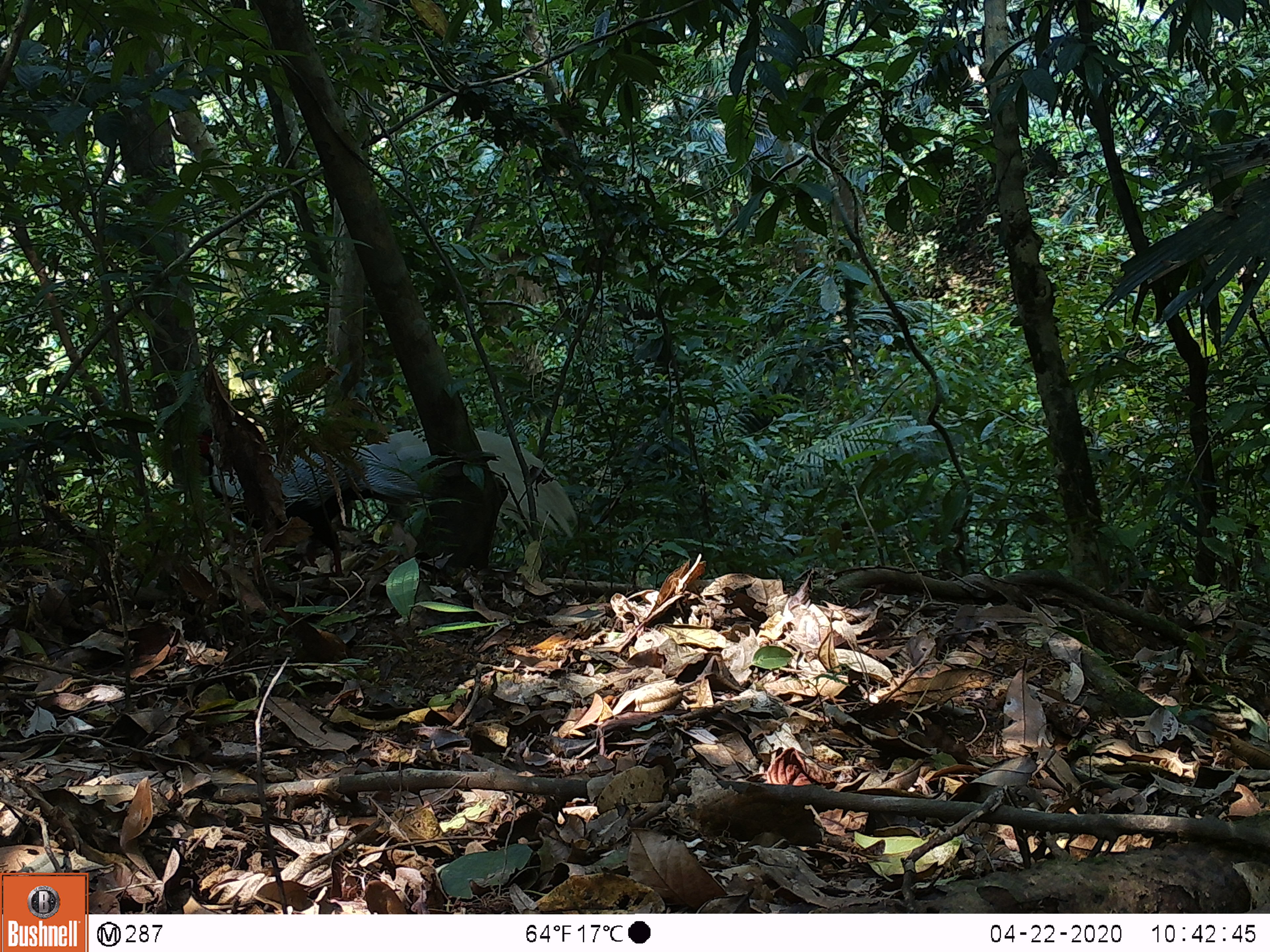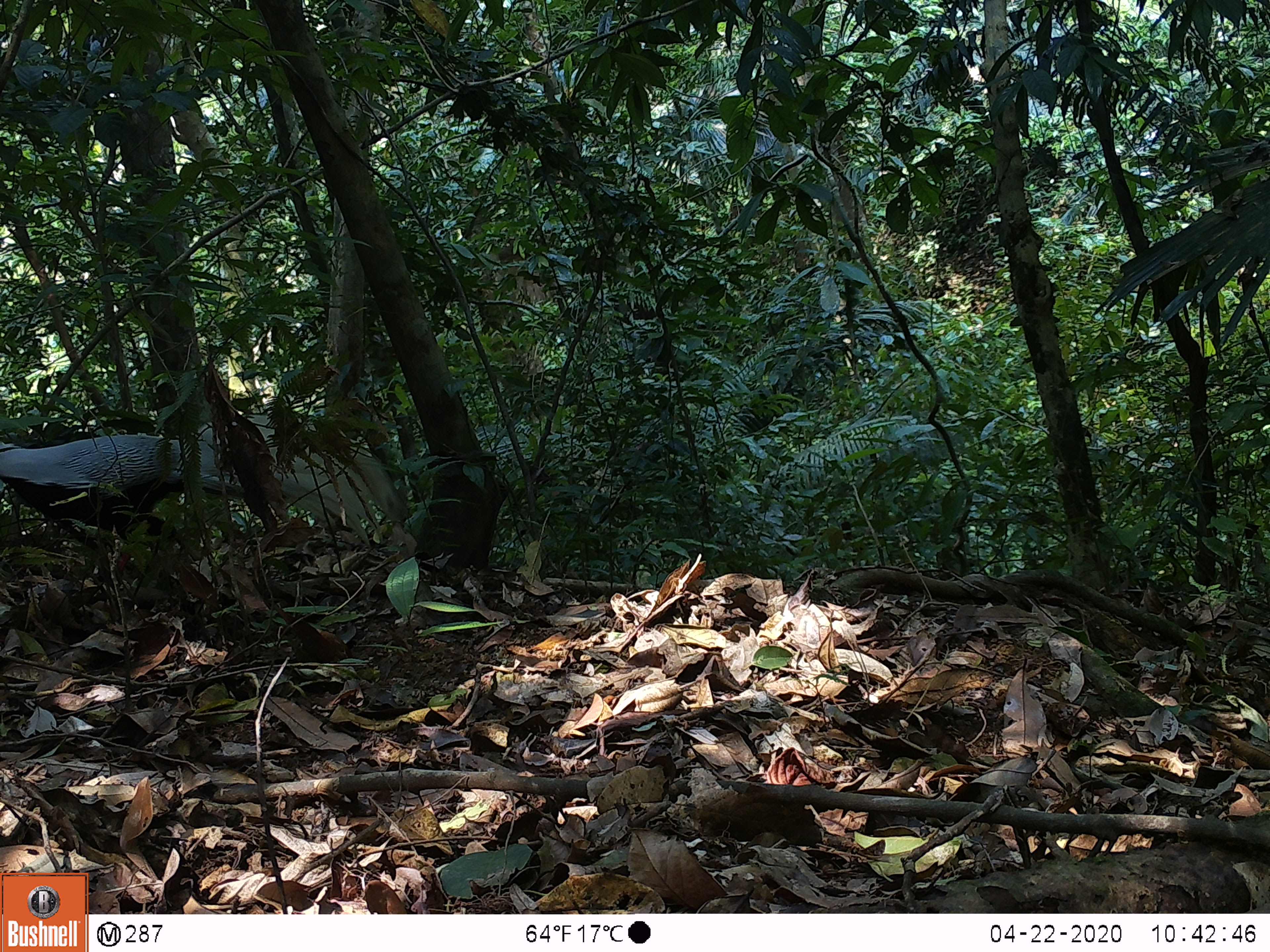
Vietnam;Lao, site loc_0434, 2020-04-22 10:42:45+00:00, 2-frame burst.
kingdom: Animalia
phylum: Chordata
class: Aves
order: Galliformes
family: Phasianidae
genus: Lophura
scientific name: Lophura nycthemera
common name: silver pheasant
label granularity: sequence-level